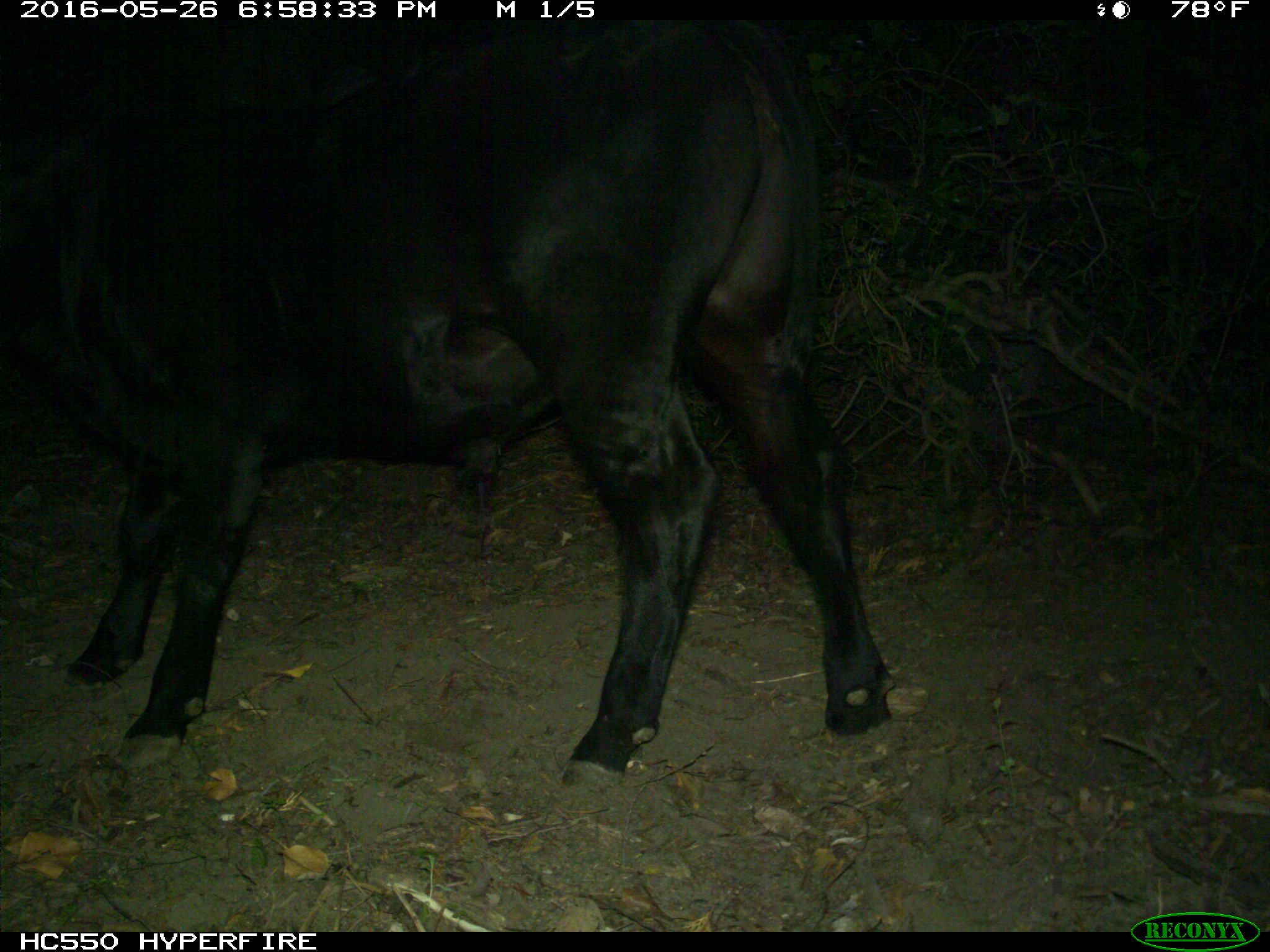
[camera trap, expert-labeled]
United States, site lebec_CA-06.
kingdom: Animalia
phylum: Chordata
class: Mammalia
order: Artiodactyla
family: Bovidae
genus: Bos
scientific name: Bos taurus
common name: domestic cow